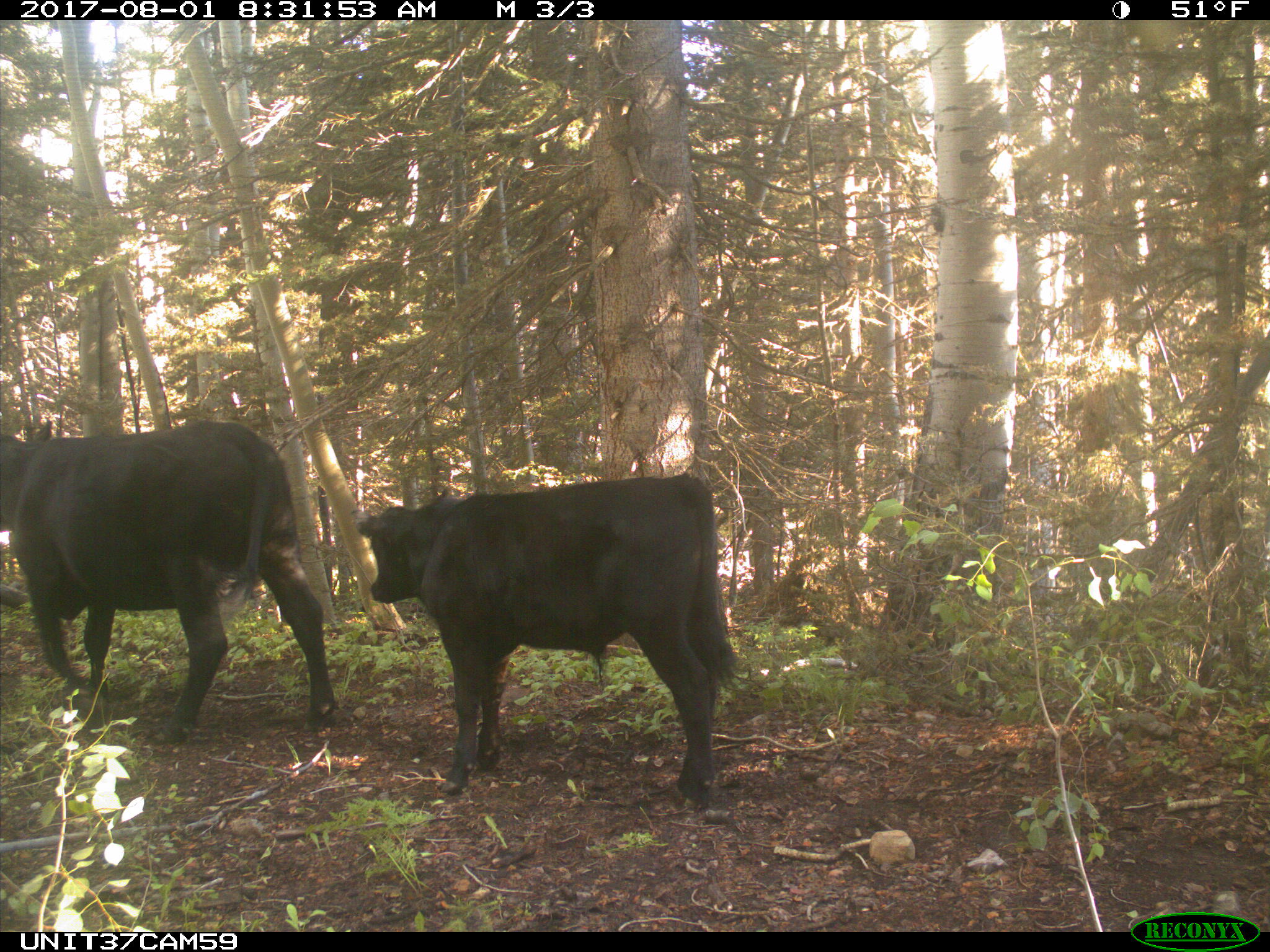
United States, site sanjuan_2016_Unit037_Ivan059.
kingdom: Animalia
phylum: Chordata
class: Mammalia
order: Artiodactyla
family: Bovidae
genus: Bos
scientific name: Bos taurus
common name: domestic cow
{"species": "Bos taurus (domestic cow)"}